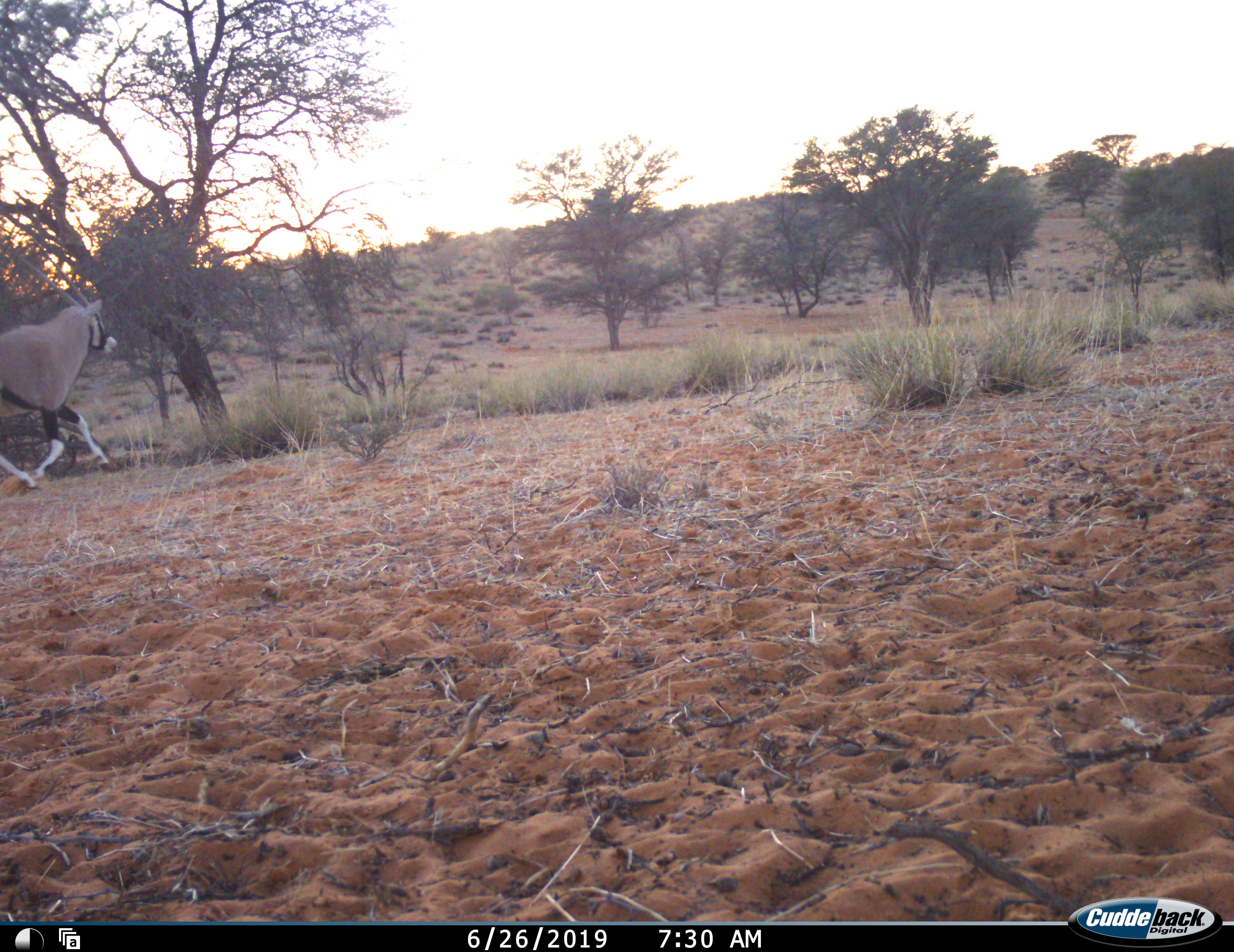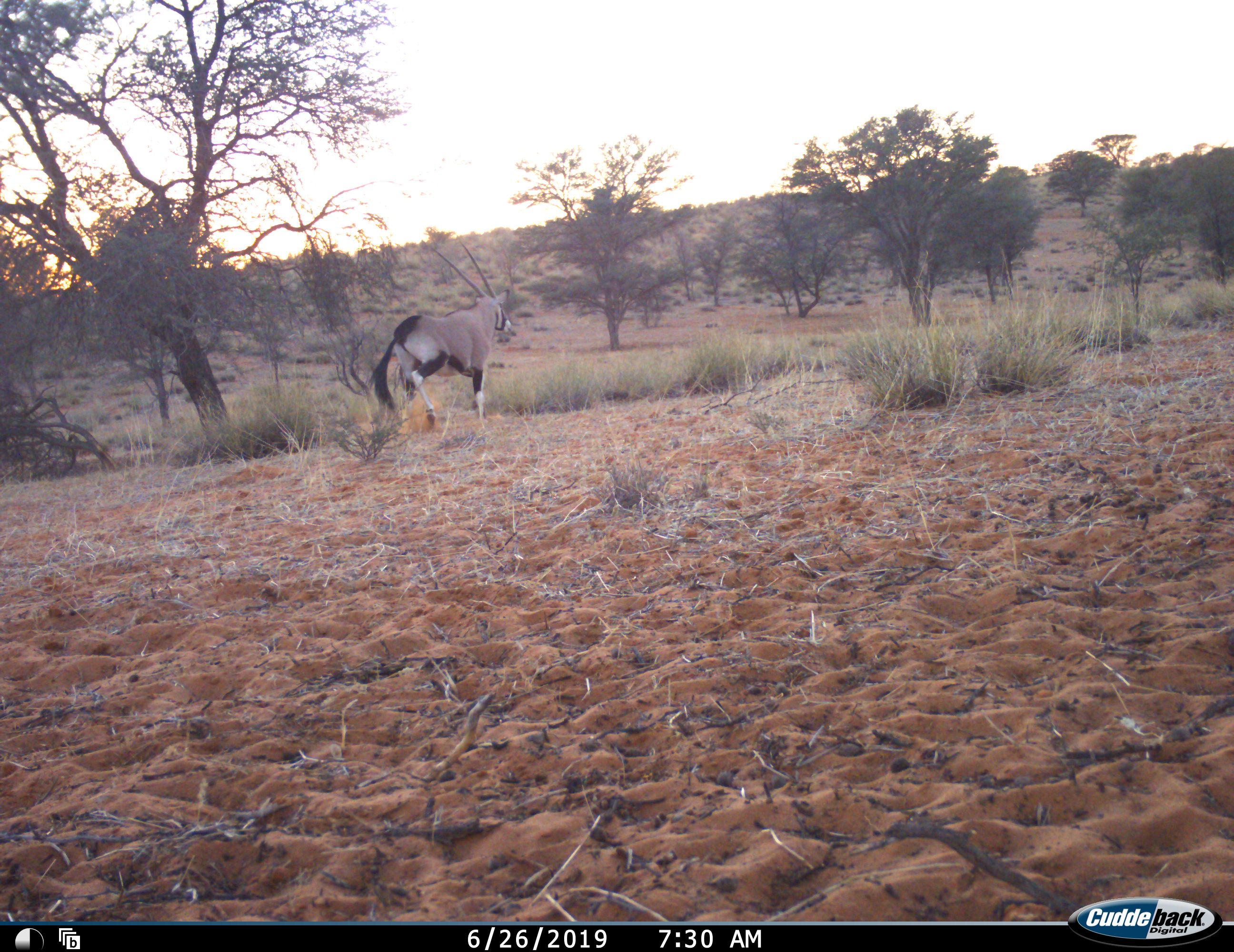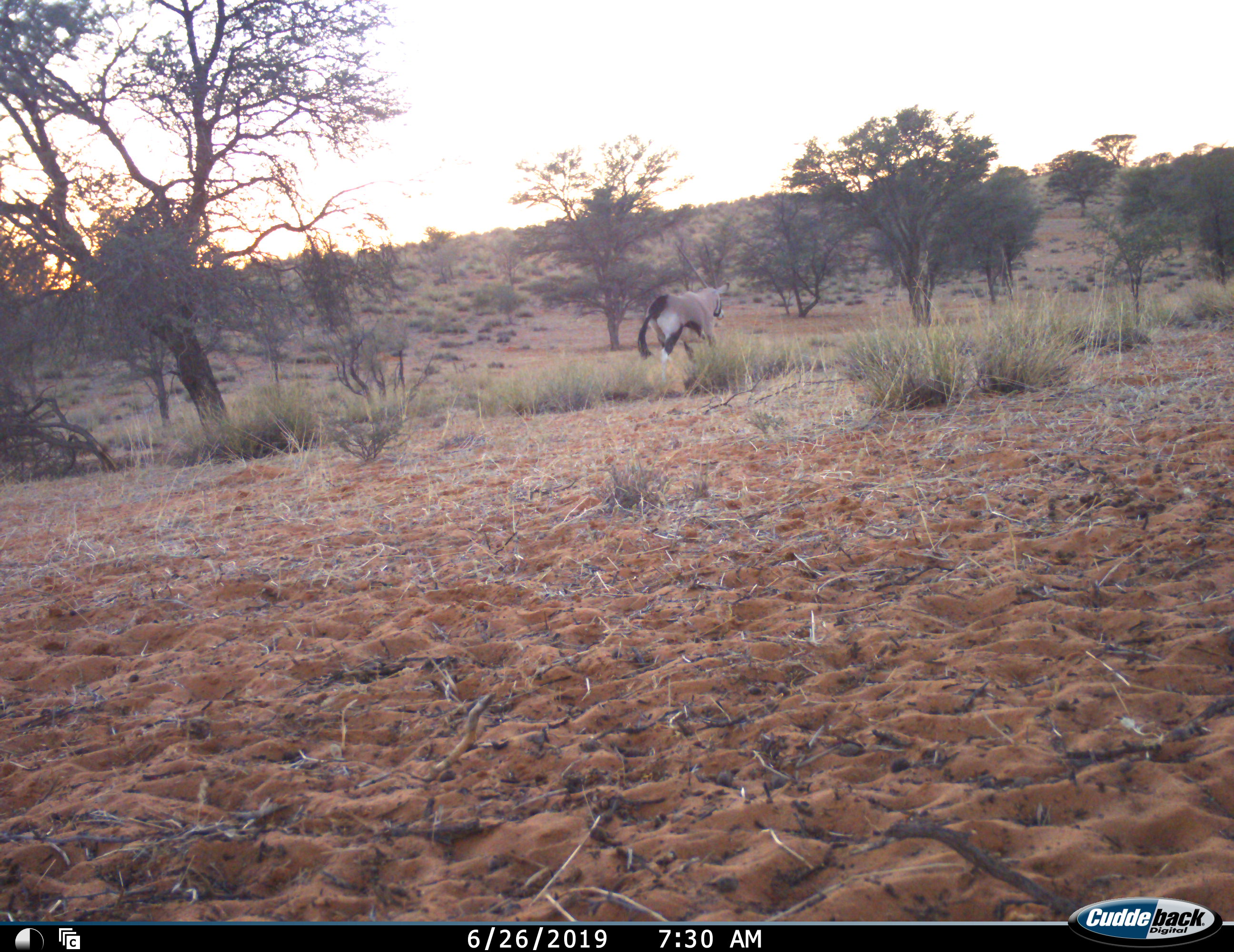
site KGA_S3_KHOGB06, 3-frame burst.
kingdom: Animalia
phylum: Chordata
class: Mammalia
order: Artiodactyla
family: Bovidae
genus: Oryx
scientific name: Oryx gazella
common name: gemsbok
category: oryx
Oryx (gemsbok) (Oryx gazella), count 1. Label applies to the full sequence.